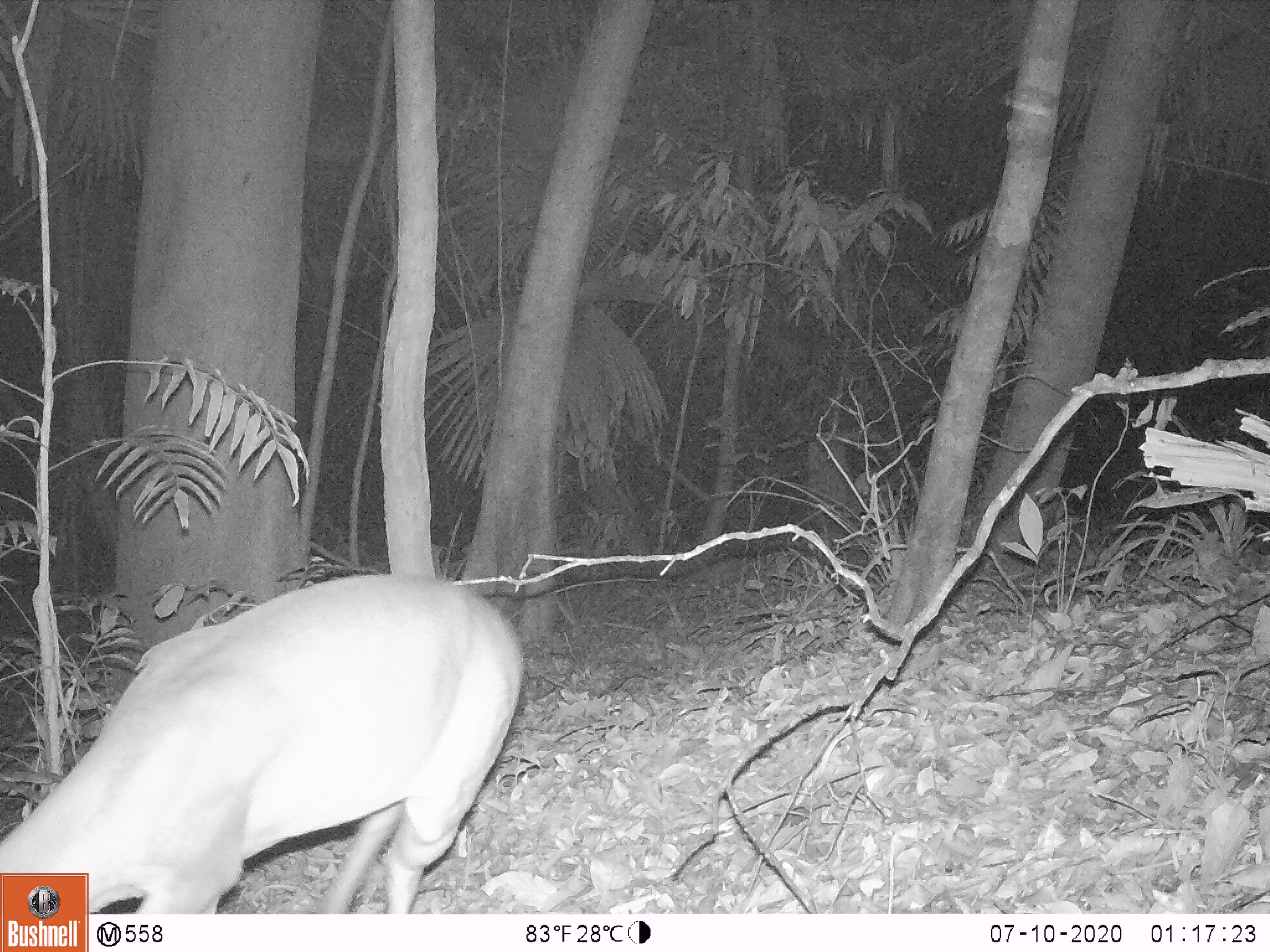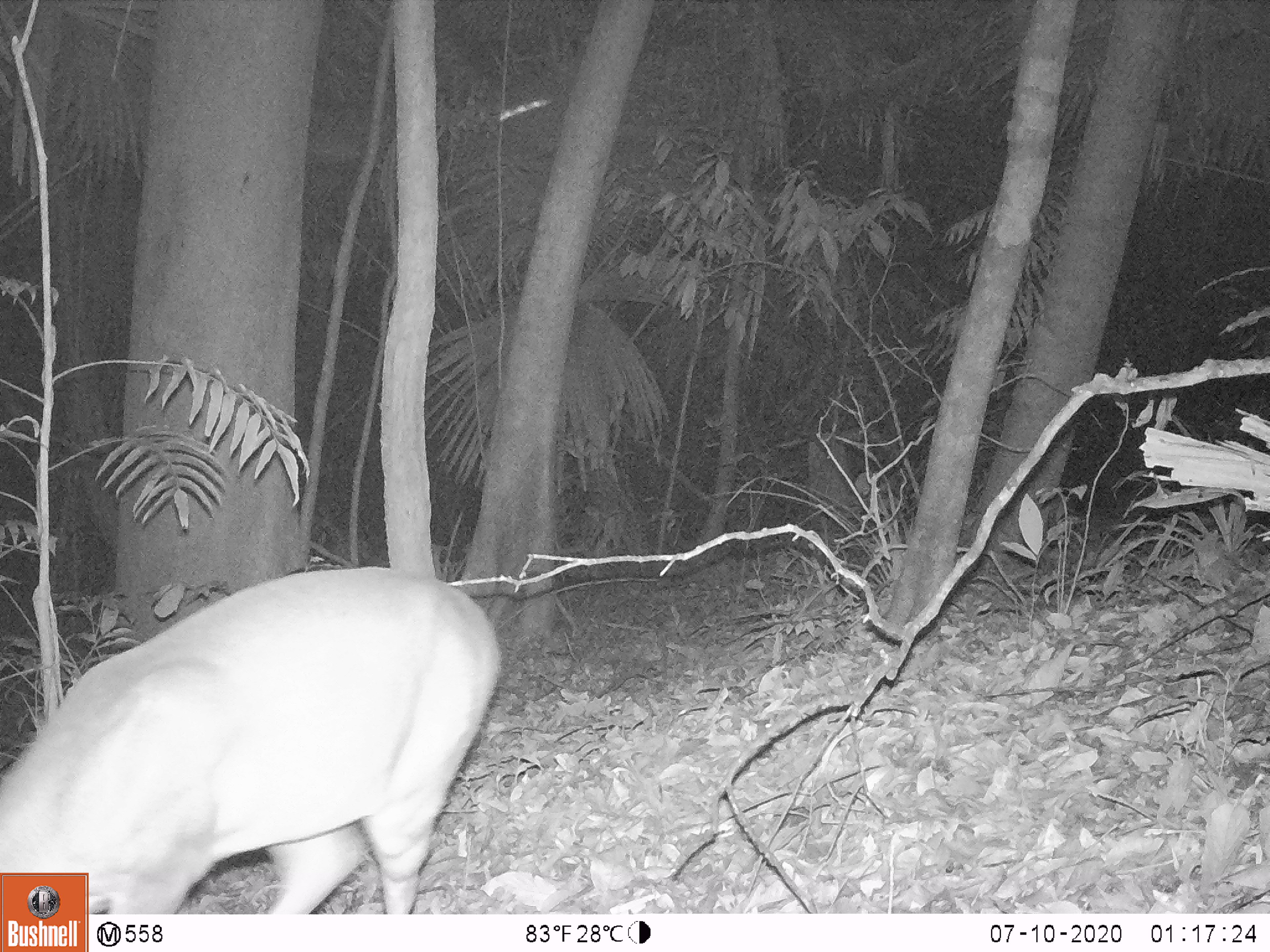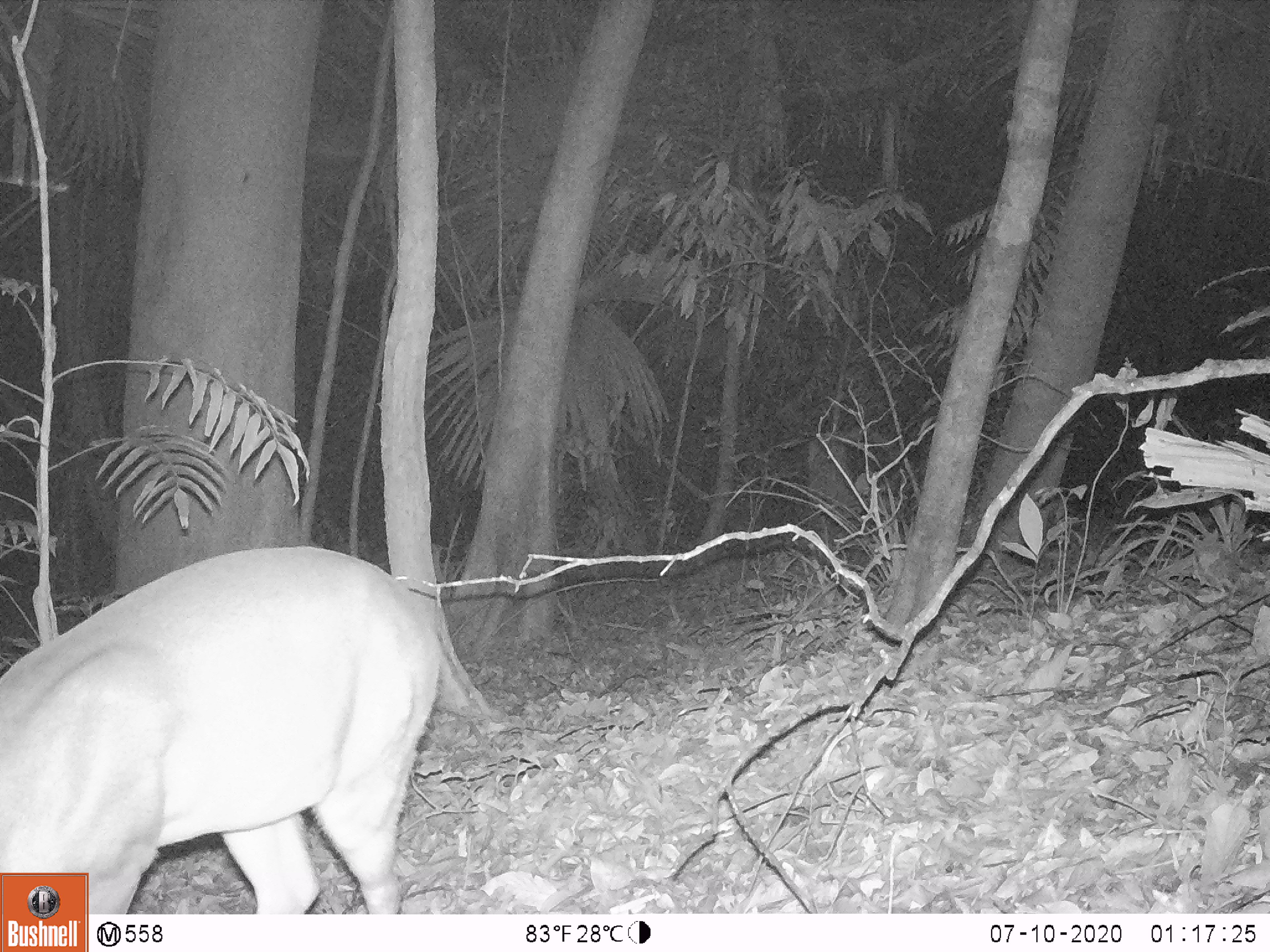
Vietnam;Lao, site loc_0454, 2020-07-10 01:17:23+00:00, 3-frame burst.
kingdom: Animalia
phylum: Chordata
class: Mammalia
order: Artiodactyla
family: Cervidae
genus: Muntiacus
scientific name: Muntiacus vuquangensis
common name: large-antlered muntjac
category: large antlered muntjac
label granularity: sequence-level